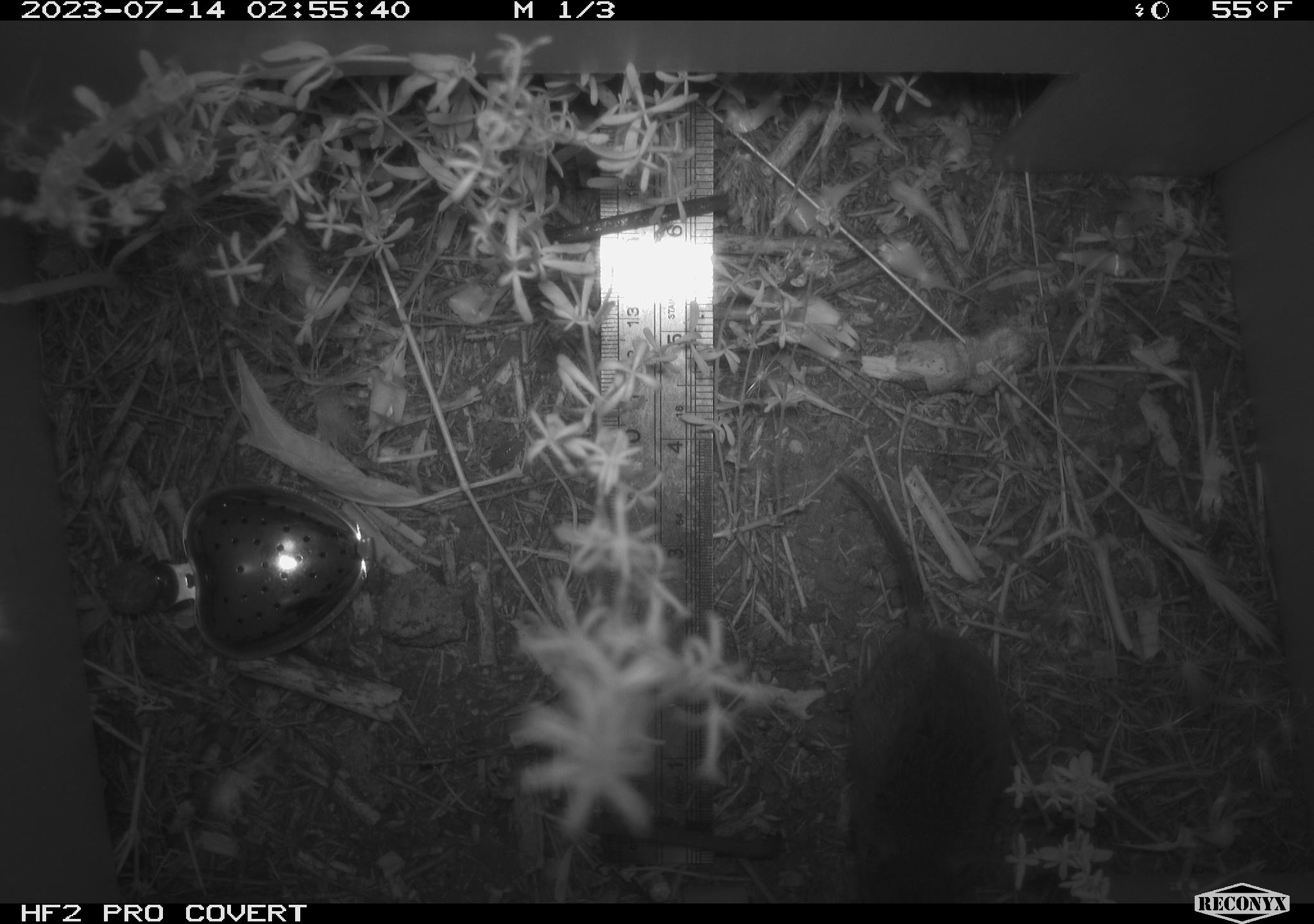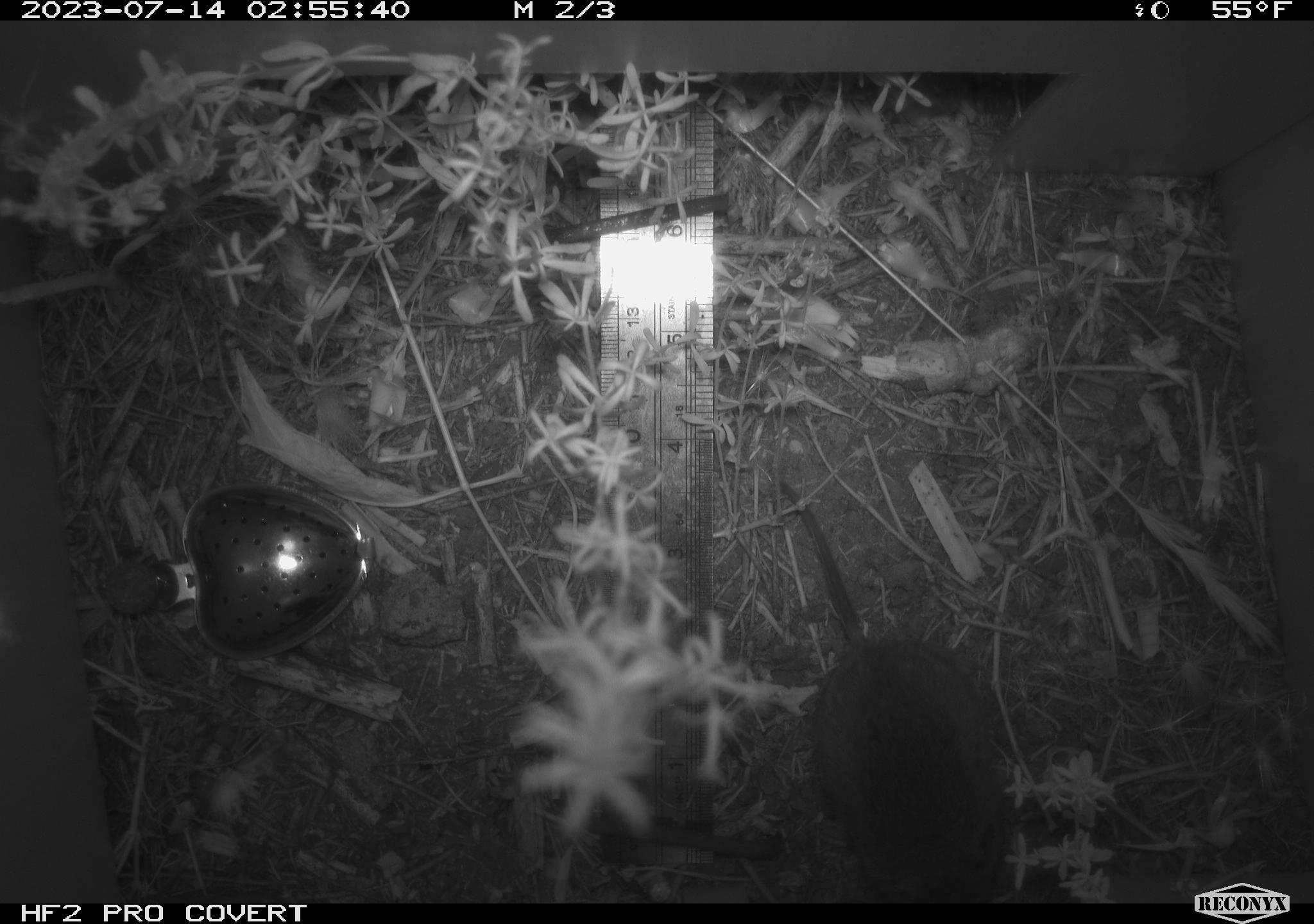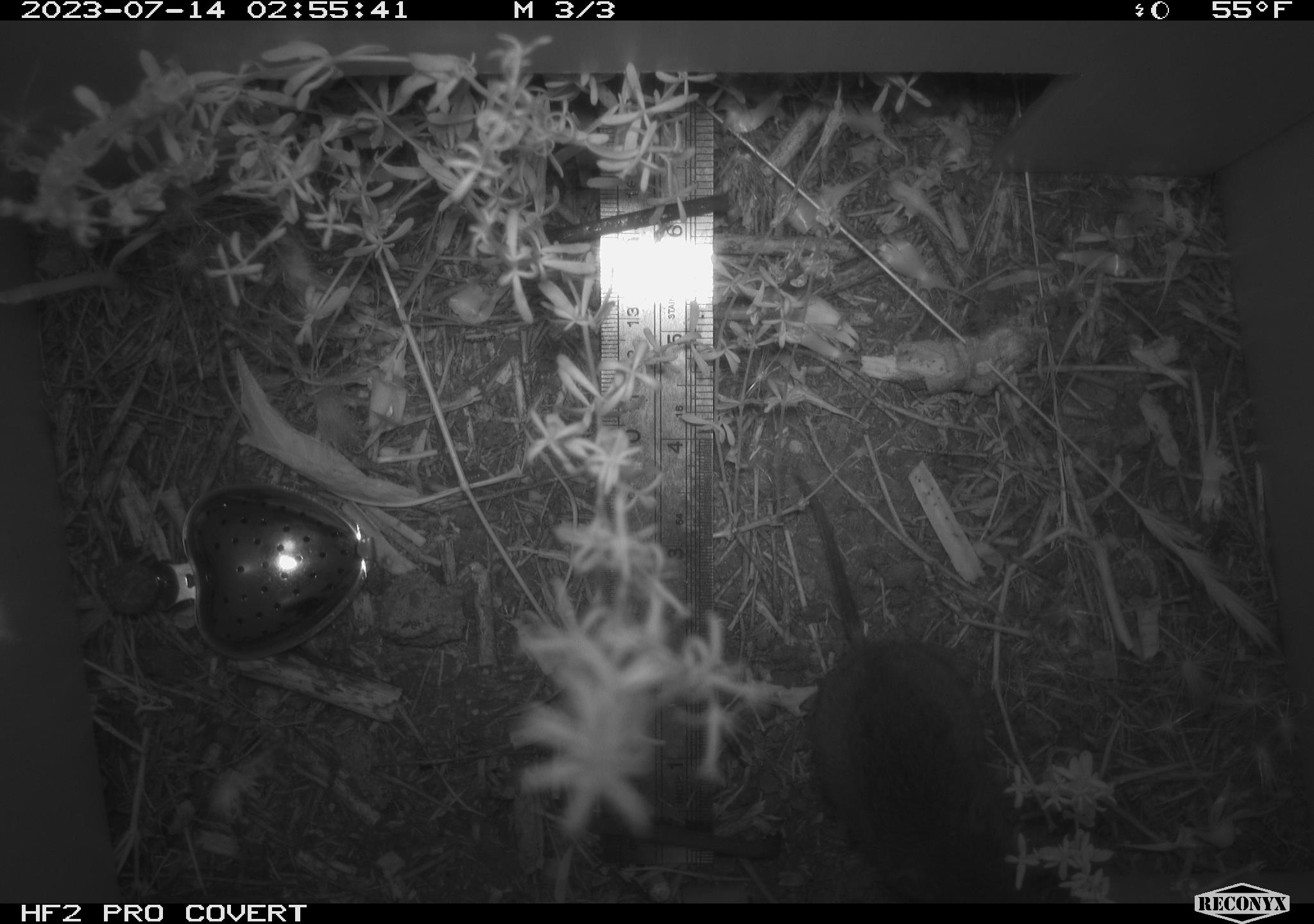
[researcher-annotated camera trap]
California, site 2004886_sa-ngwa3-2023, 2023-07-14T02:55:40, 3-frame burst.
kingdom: Animalia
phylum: Chordata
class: Mammalia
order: Rodentia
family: Cricetidae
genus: Microtus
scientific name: Microtus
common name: meadow vole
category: microtus species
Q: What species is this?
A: Microtus species (meadow vole) (Microtus).